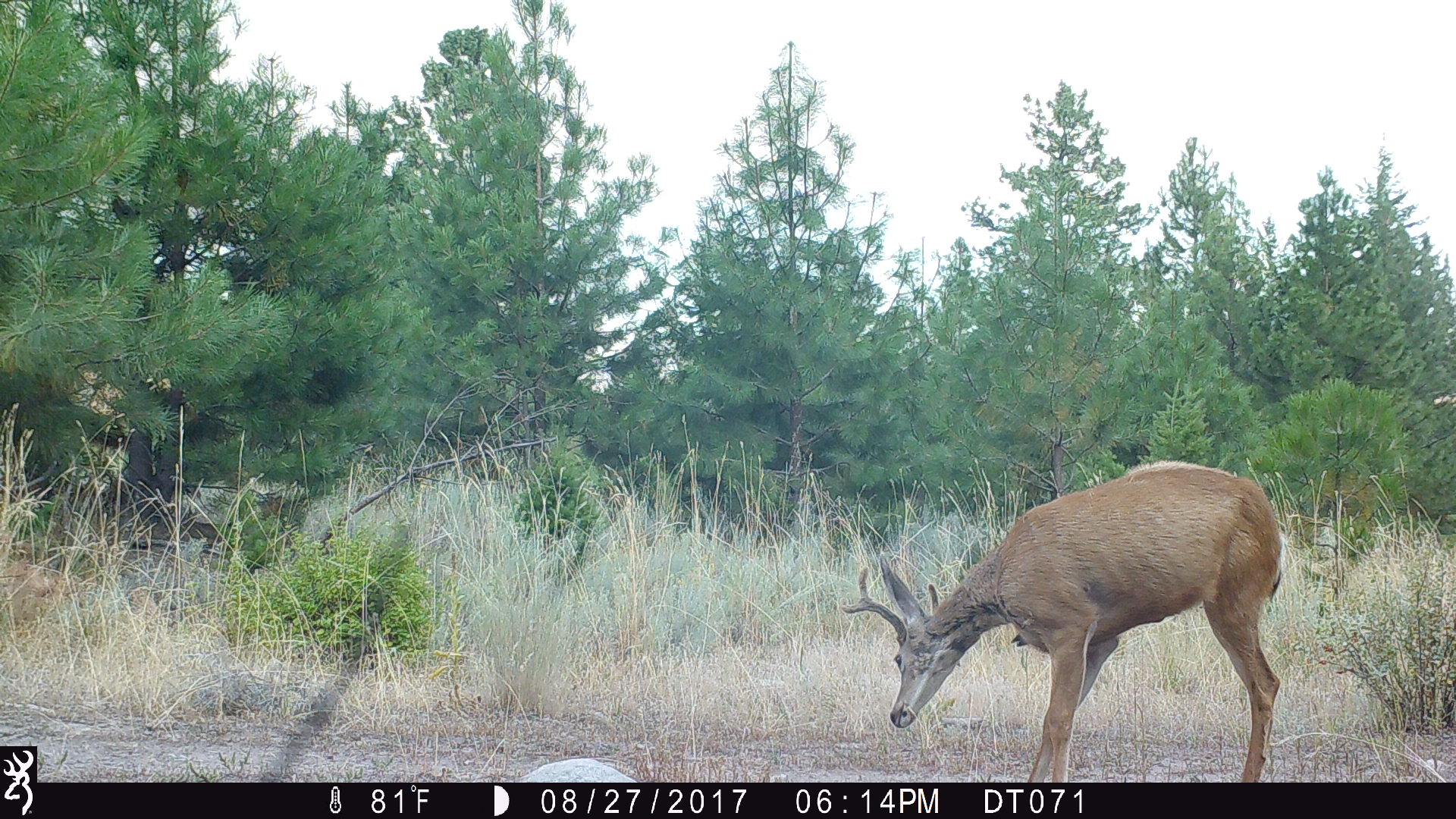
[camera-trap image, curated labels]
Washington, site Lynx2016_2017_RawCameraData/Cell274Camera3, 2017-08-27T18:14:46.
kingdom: Animalia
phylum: Chordata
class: Mammalia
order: Artiodactyla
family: Cervidae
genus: Odocoileus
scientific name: Odocoileus hemionus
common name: mule deer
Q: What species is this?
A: Odocoileus hemionus (mule deer).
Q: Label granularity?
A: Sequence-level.